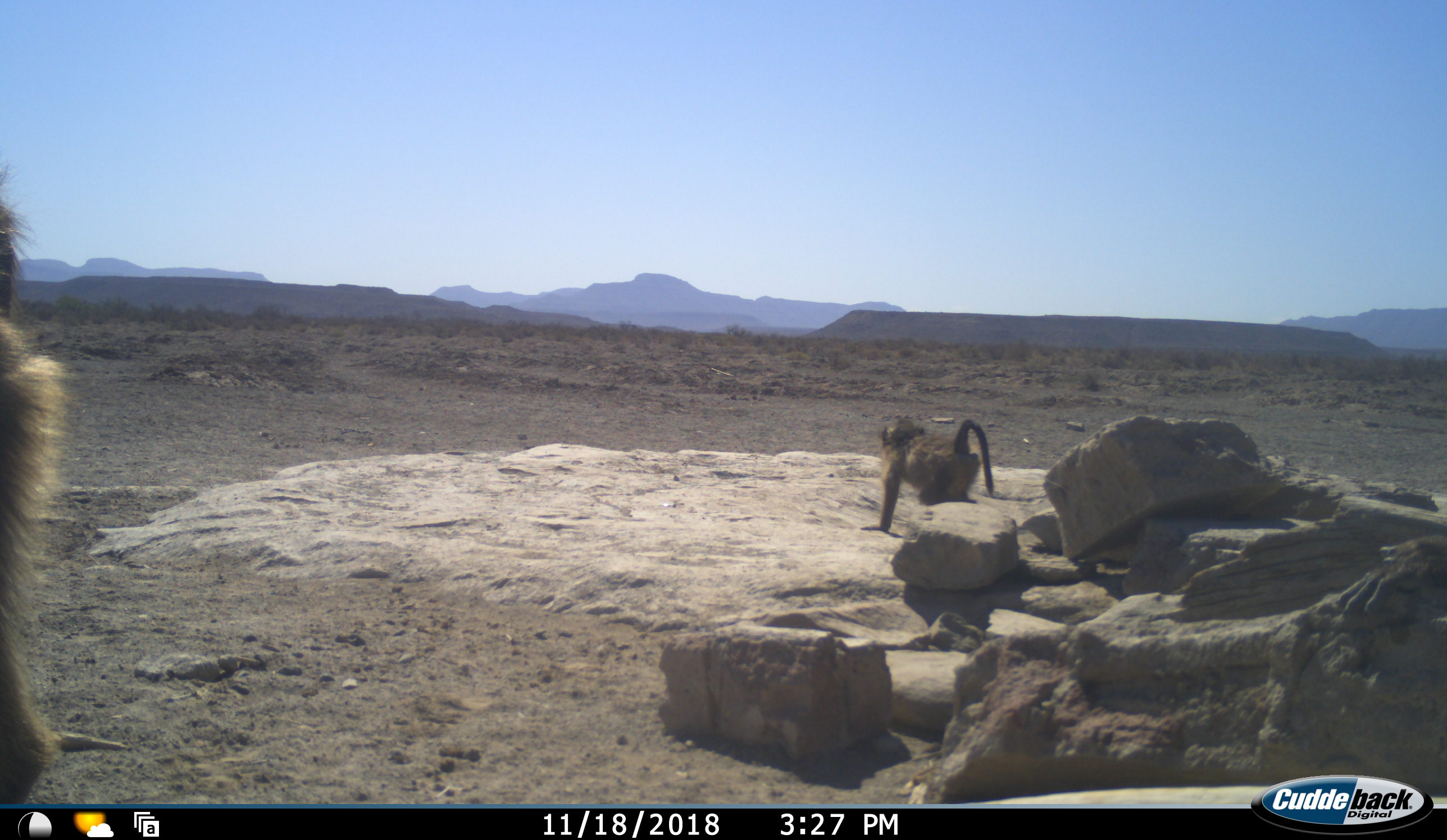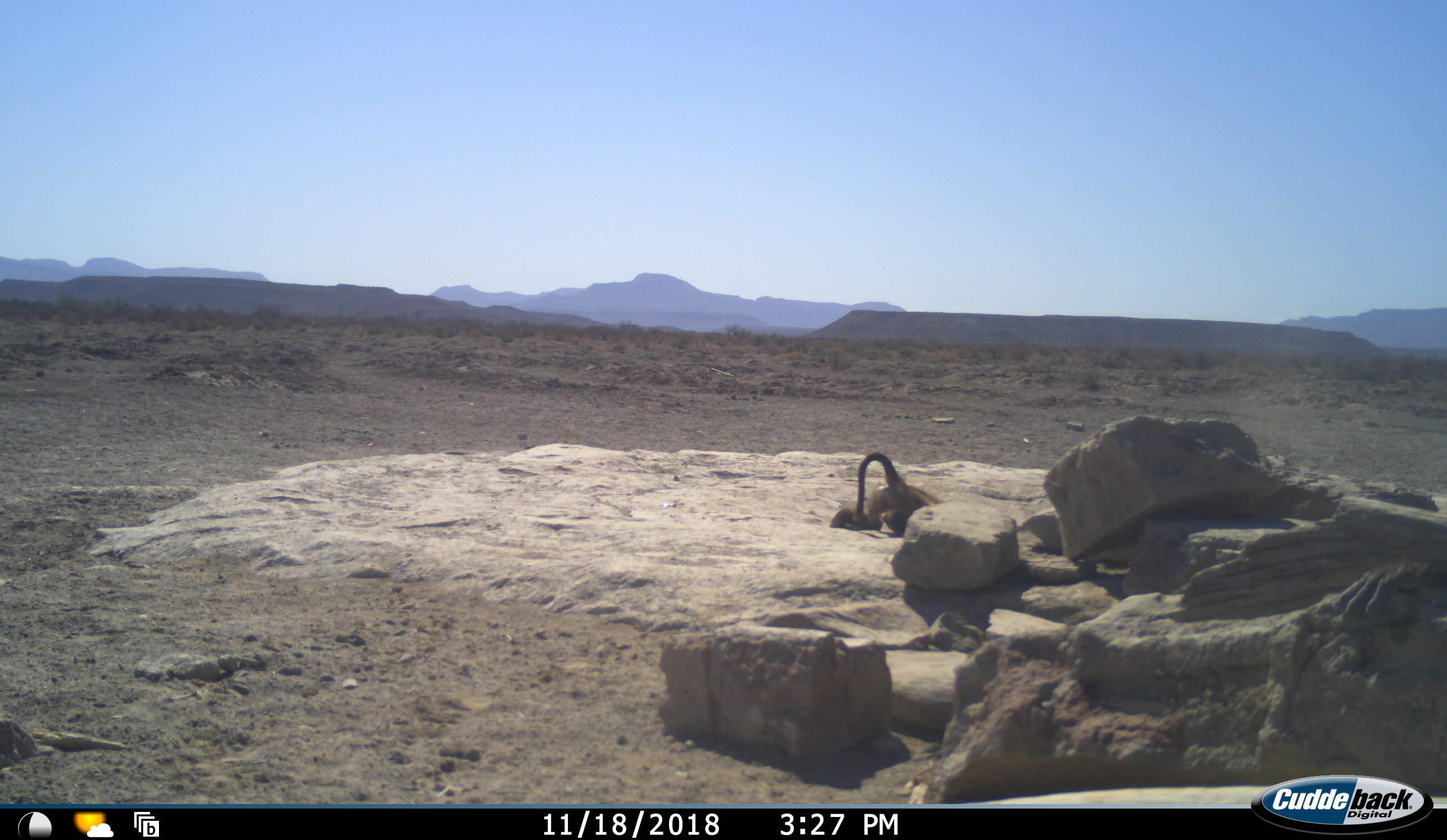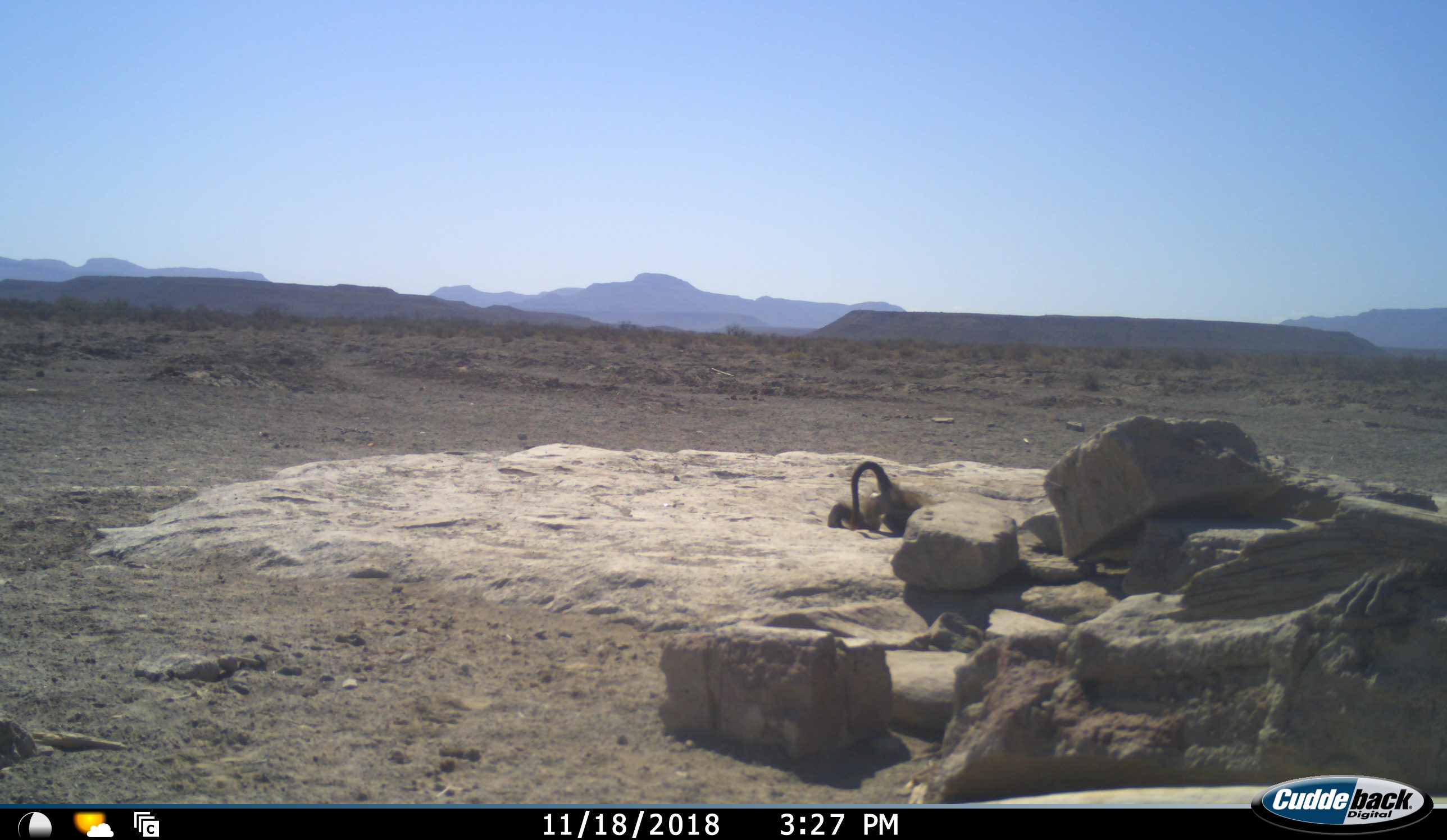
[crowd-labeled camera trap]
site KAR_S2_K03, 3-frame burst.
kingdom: Animalia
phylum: Chordata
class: Mammalia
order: Primates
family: Cercopithecidae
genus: Papio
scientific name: Papio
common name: baboon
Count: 2.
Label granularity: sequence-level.